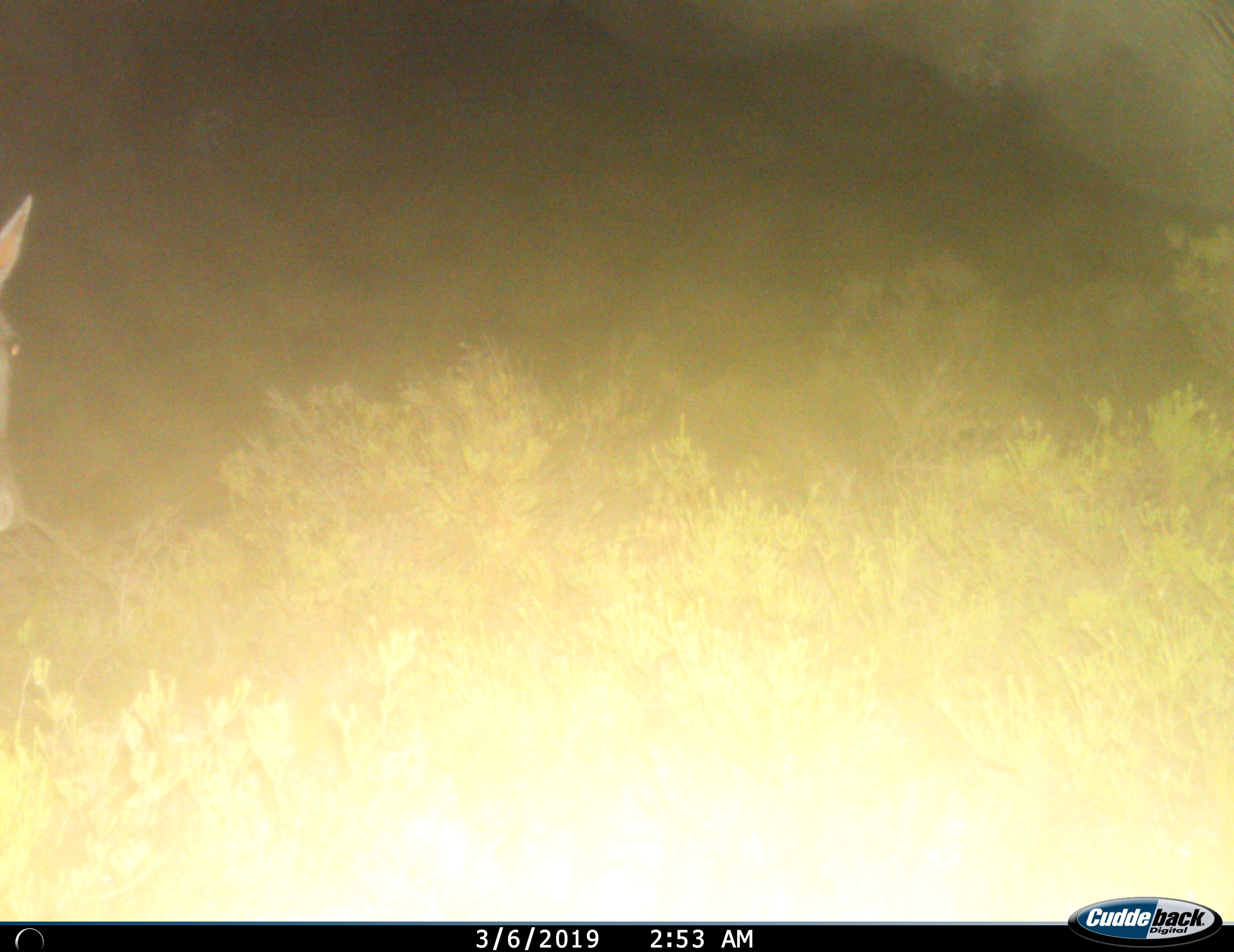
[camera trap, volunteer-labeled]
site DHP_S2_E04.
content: unidentified animal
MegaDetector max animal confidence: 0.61